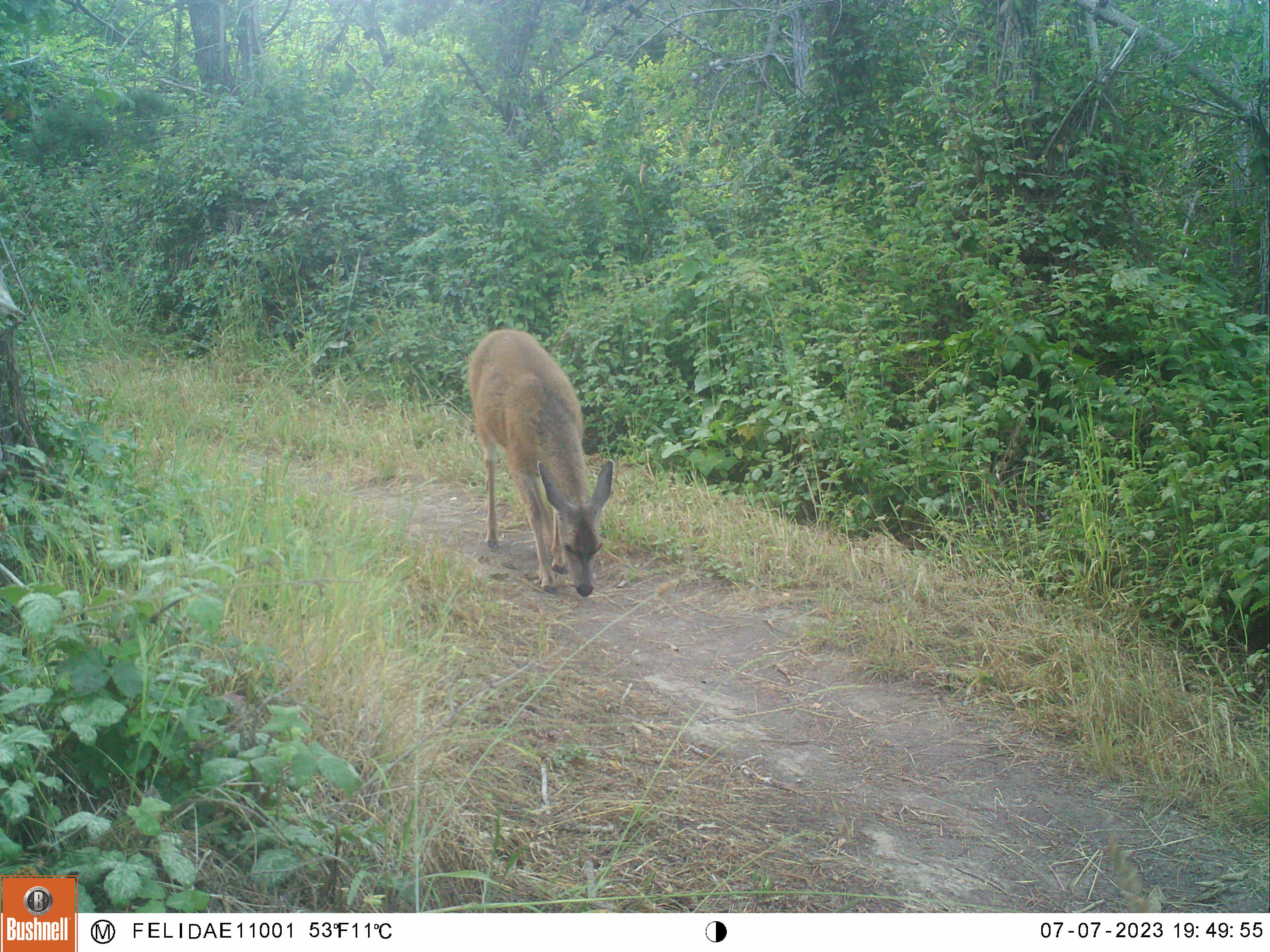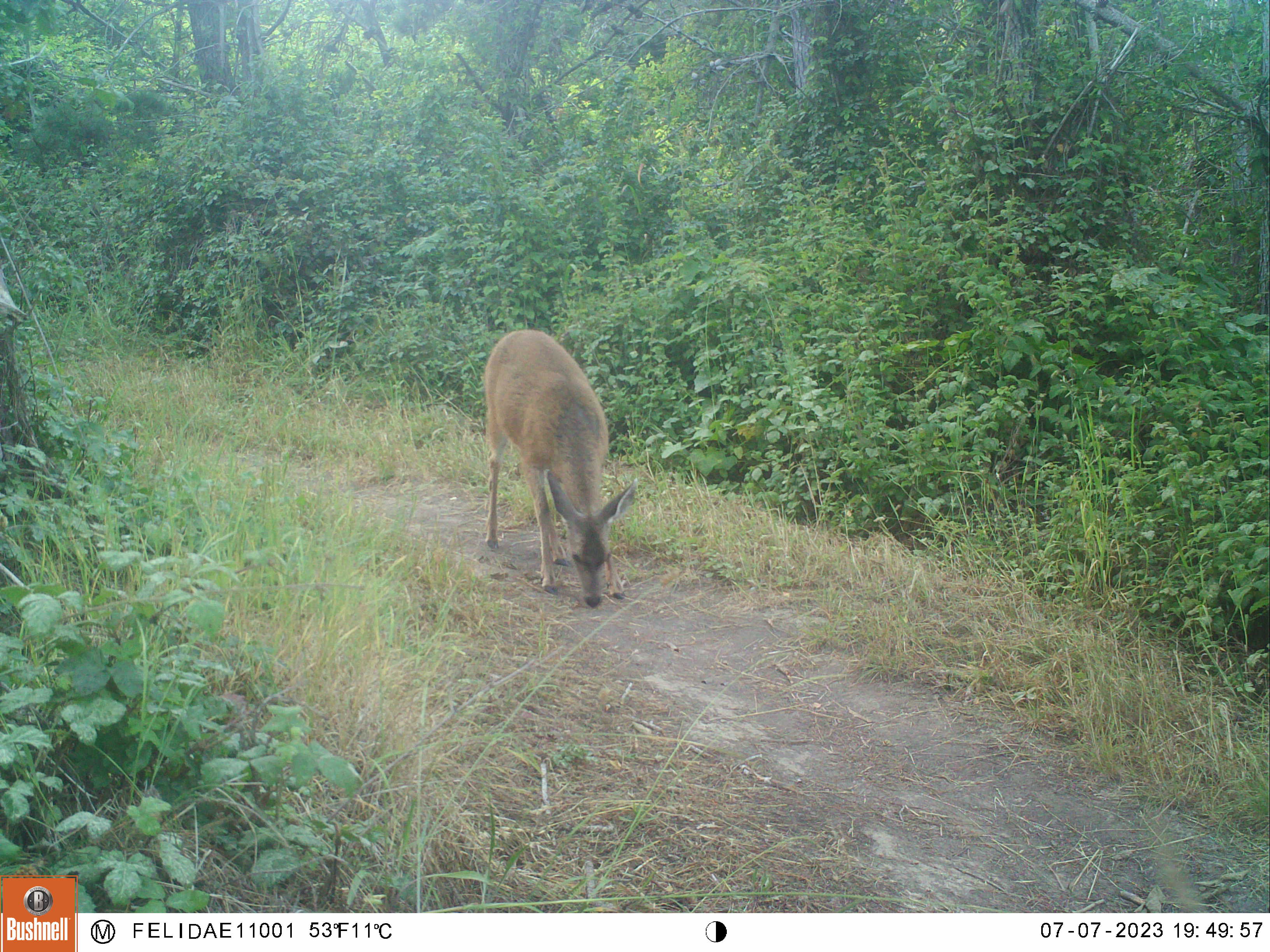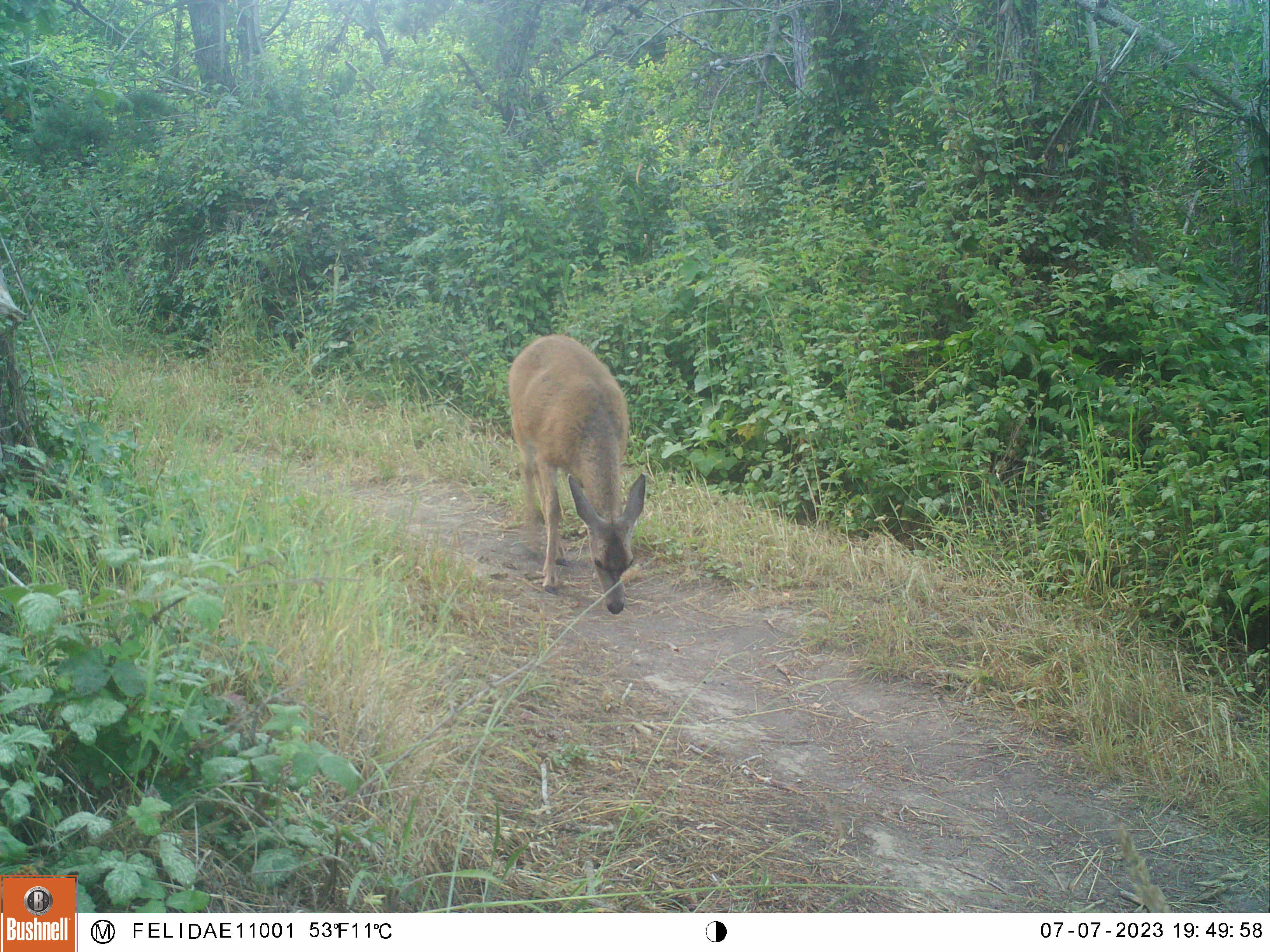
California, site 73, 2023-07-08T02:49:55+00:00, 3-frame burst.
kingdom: Animalia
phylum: Chordata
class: Mammalia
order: Artiodactyla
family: Cervidae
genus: Odocoileus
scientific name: Odocoileus hemionus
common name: mule deer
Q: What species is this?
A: Mule deer (Odocoileus hemionus).